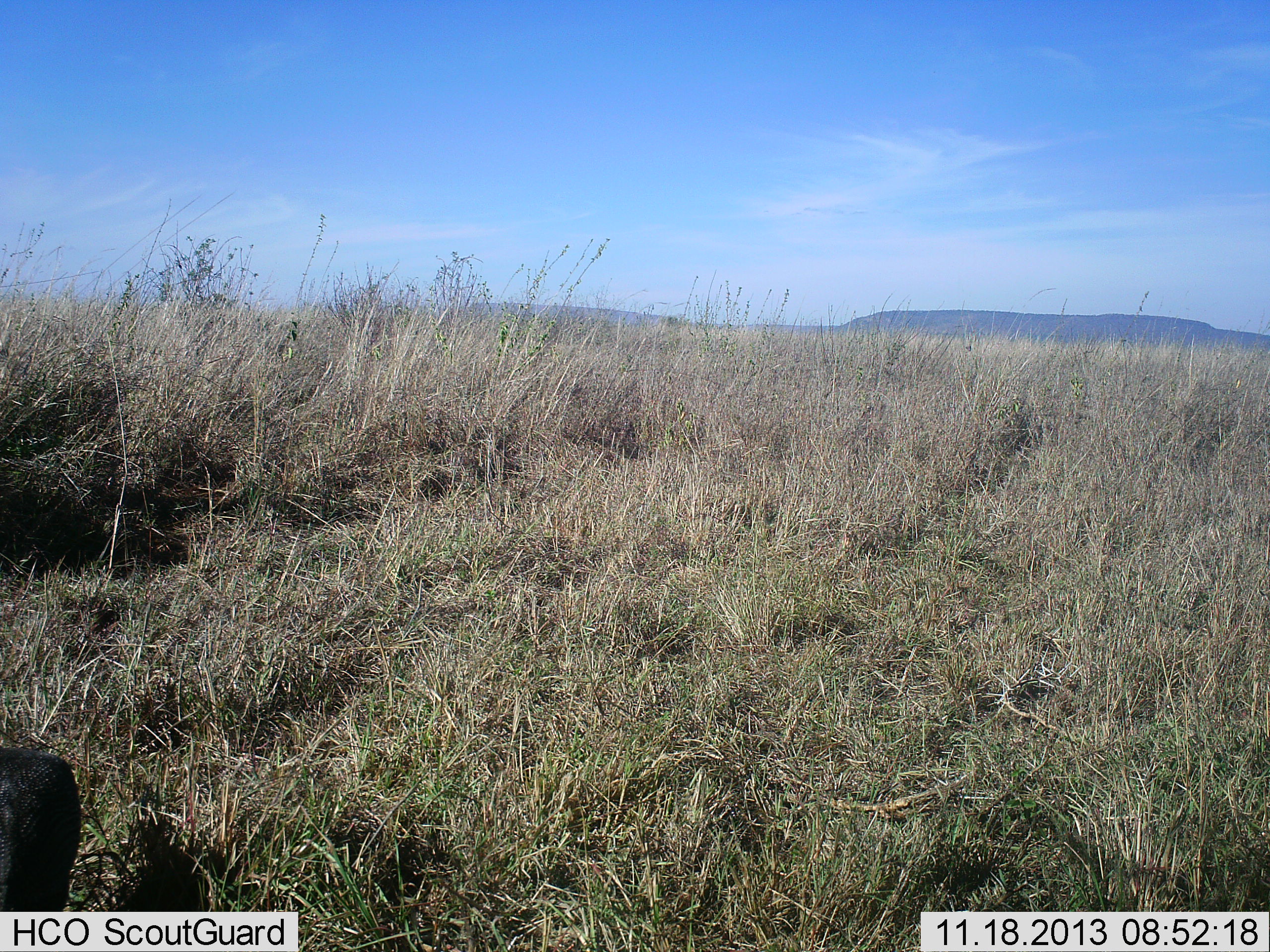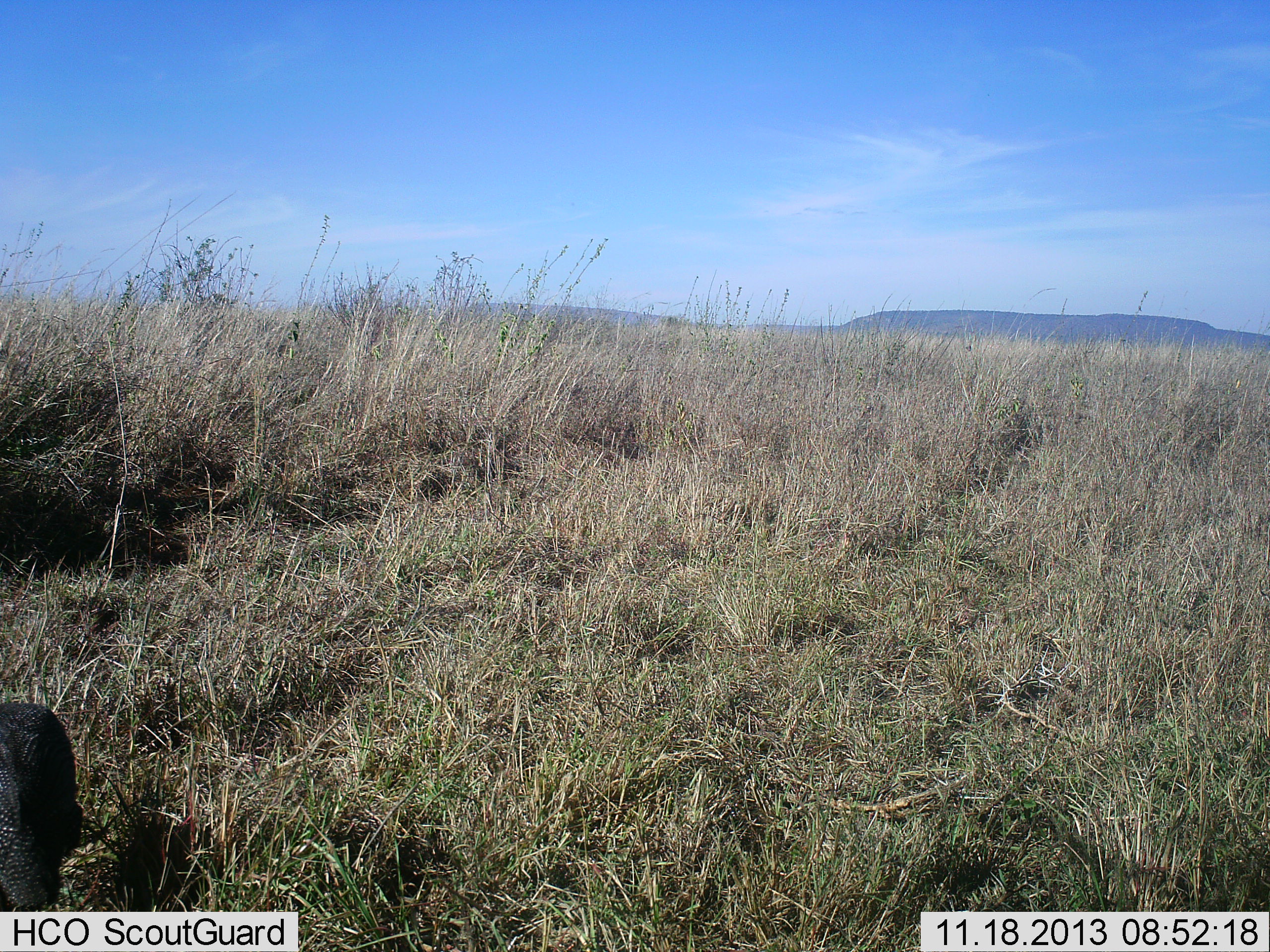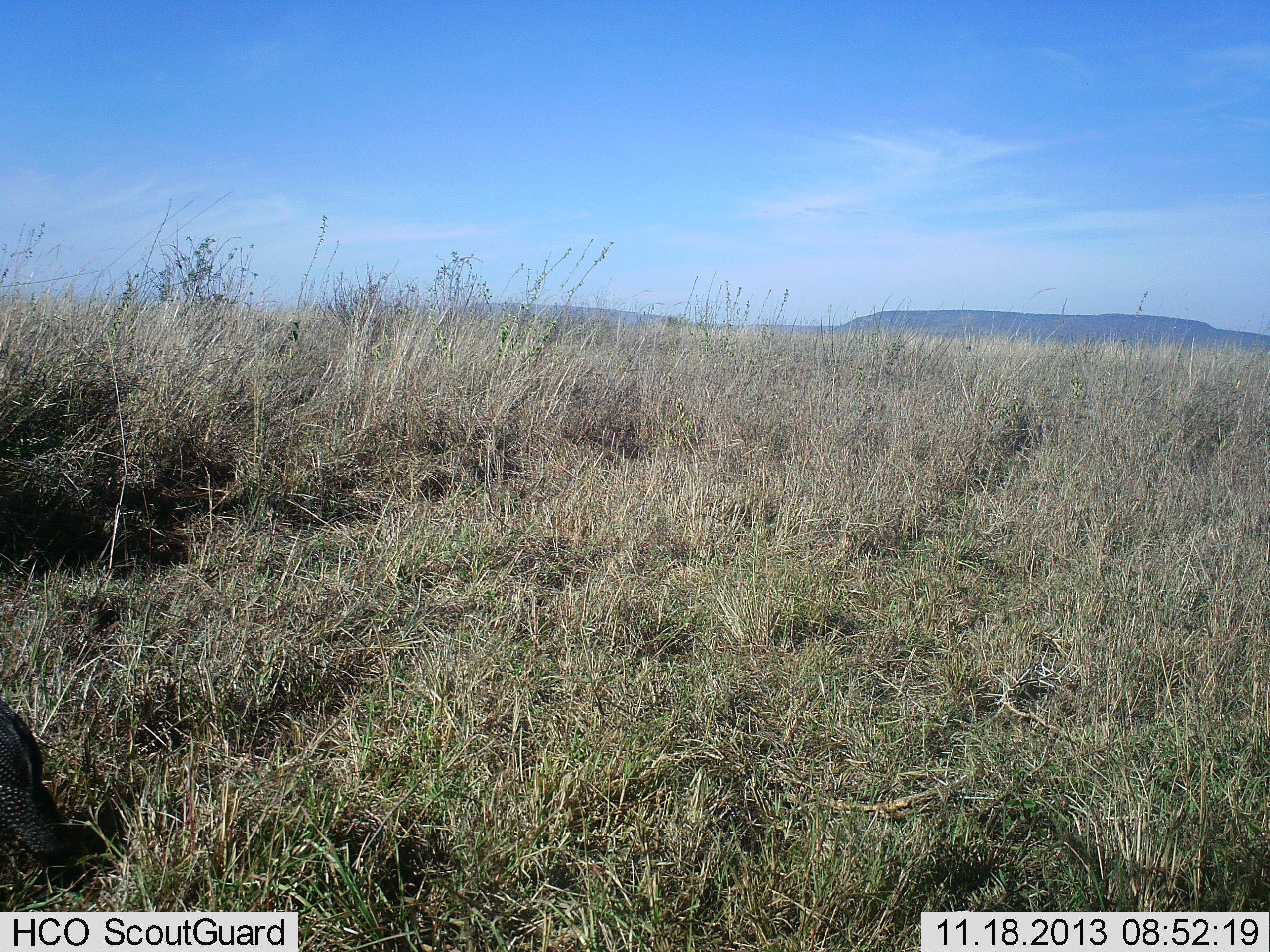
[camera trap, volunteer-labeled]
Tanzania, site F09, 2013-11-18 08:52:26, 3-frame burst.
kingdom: Animalia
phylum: Chordata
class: Aves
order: Galliformes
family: Numididae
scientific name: Numididae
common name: guinea fowl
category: guineafowl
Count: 1.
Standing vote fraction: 0%.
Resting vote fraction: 0%.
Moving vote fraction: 80%.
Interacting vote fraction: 0%.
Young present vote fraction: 0%.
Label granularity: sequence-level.